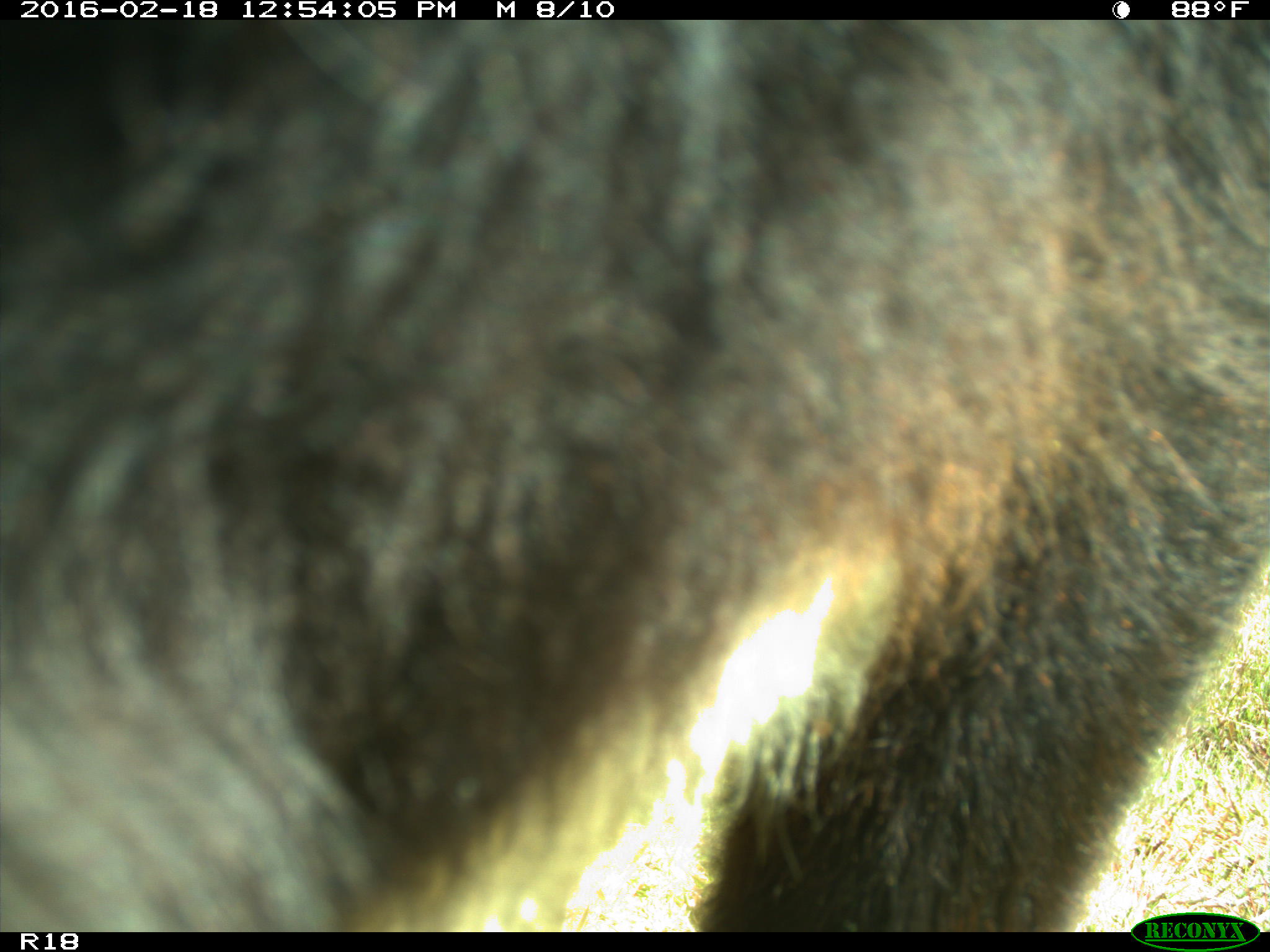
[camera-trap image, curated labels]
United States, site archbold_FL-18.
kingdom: Animalia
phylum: Chordata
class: Mammalia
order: Artiodactyla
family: Bovidae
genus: Bos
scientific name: Bos taurus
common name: domestic cow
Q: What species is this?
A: Bos taurus (domestic cow).